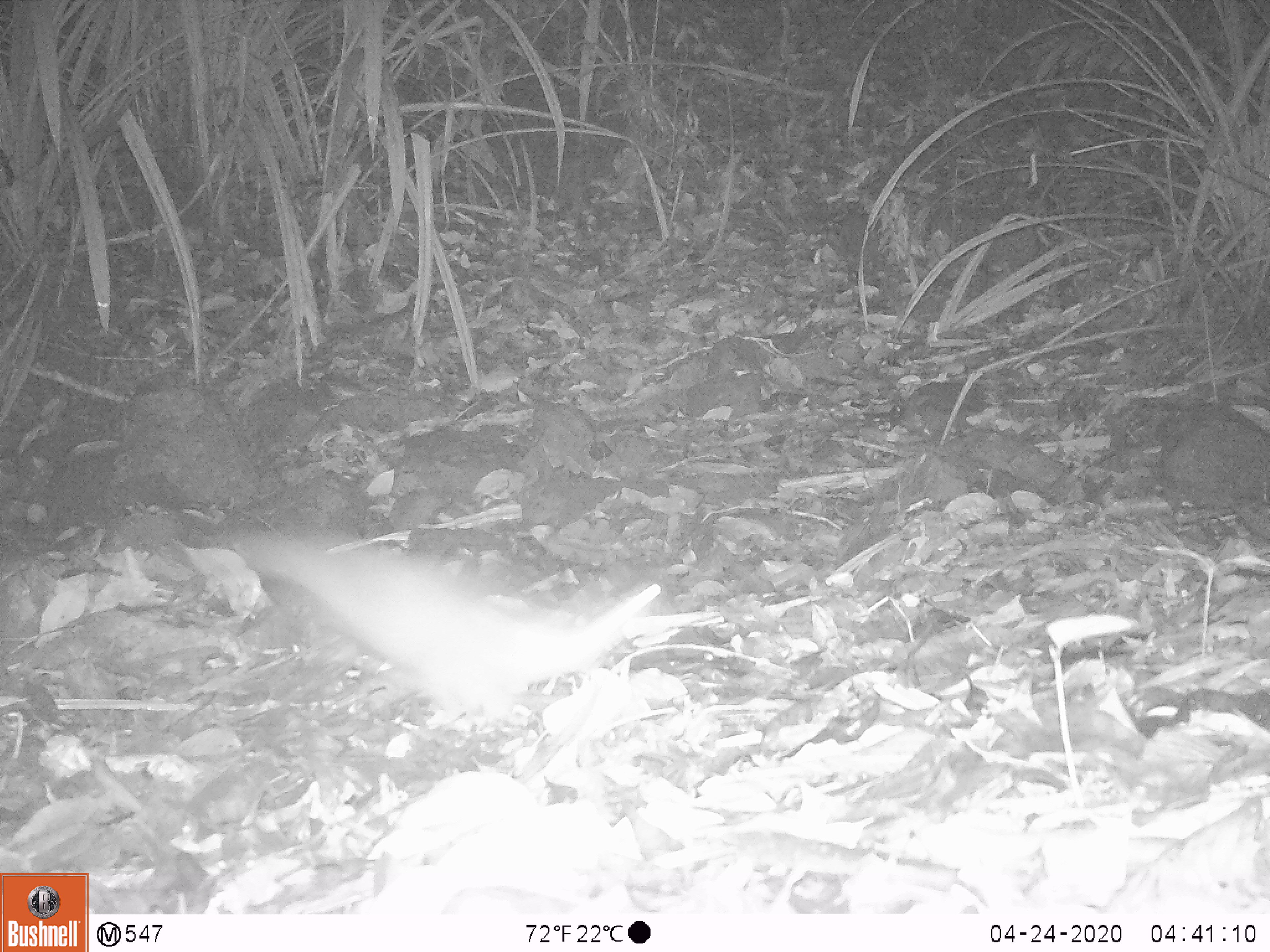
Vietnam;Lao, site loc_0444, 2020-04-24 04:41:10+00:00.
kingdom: Animalia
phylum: Chordata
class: Mammalia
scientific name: Mammalia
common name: mammal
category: unidentified small mammal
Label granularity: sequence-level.